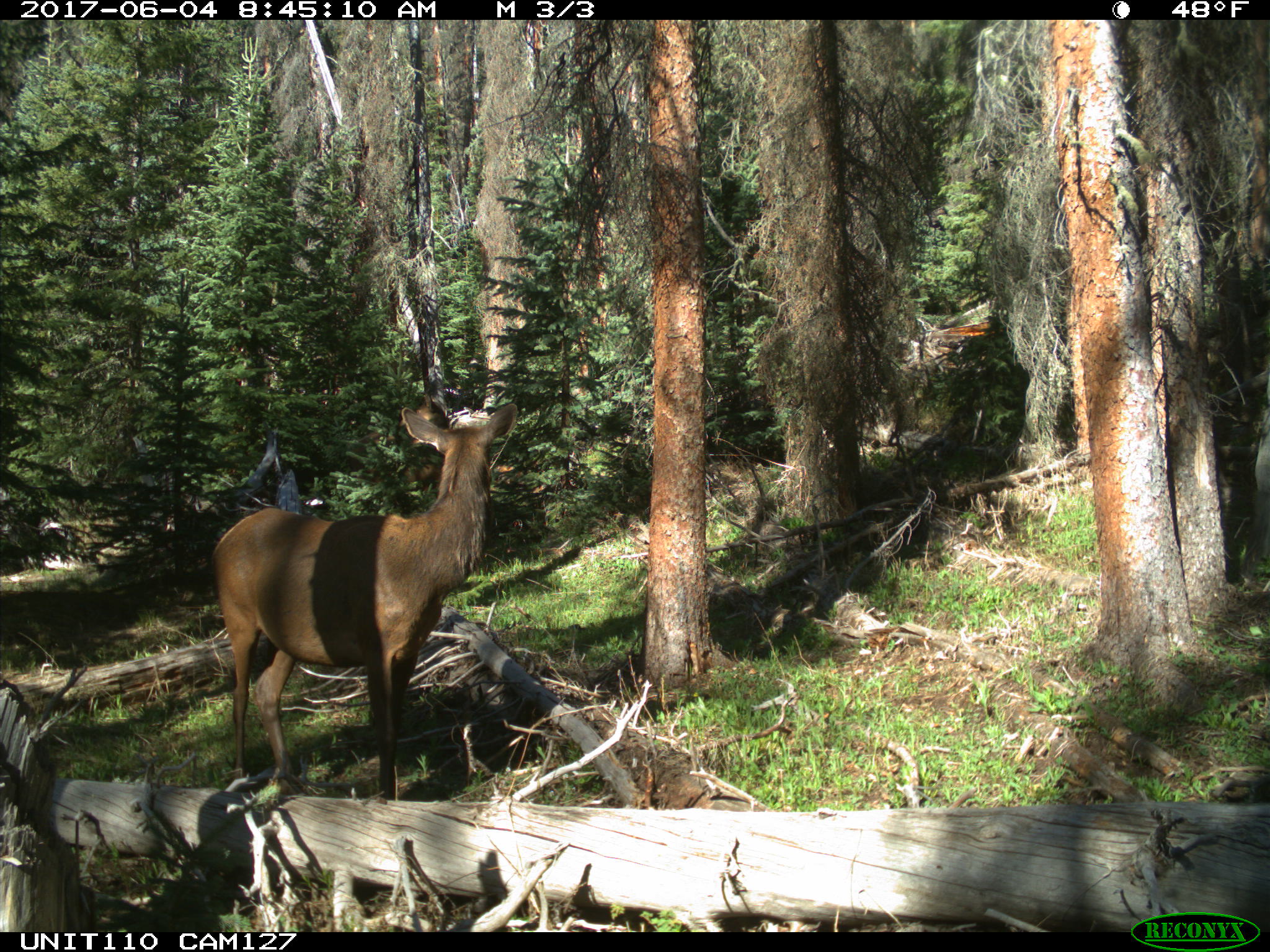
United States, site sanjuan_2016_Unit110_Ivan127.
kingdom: Animalia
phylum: Chordata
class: Mammalia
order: Artiodactyla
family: Cervidae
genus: Cervus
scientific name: Cervus elaphus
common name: red deer